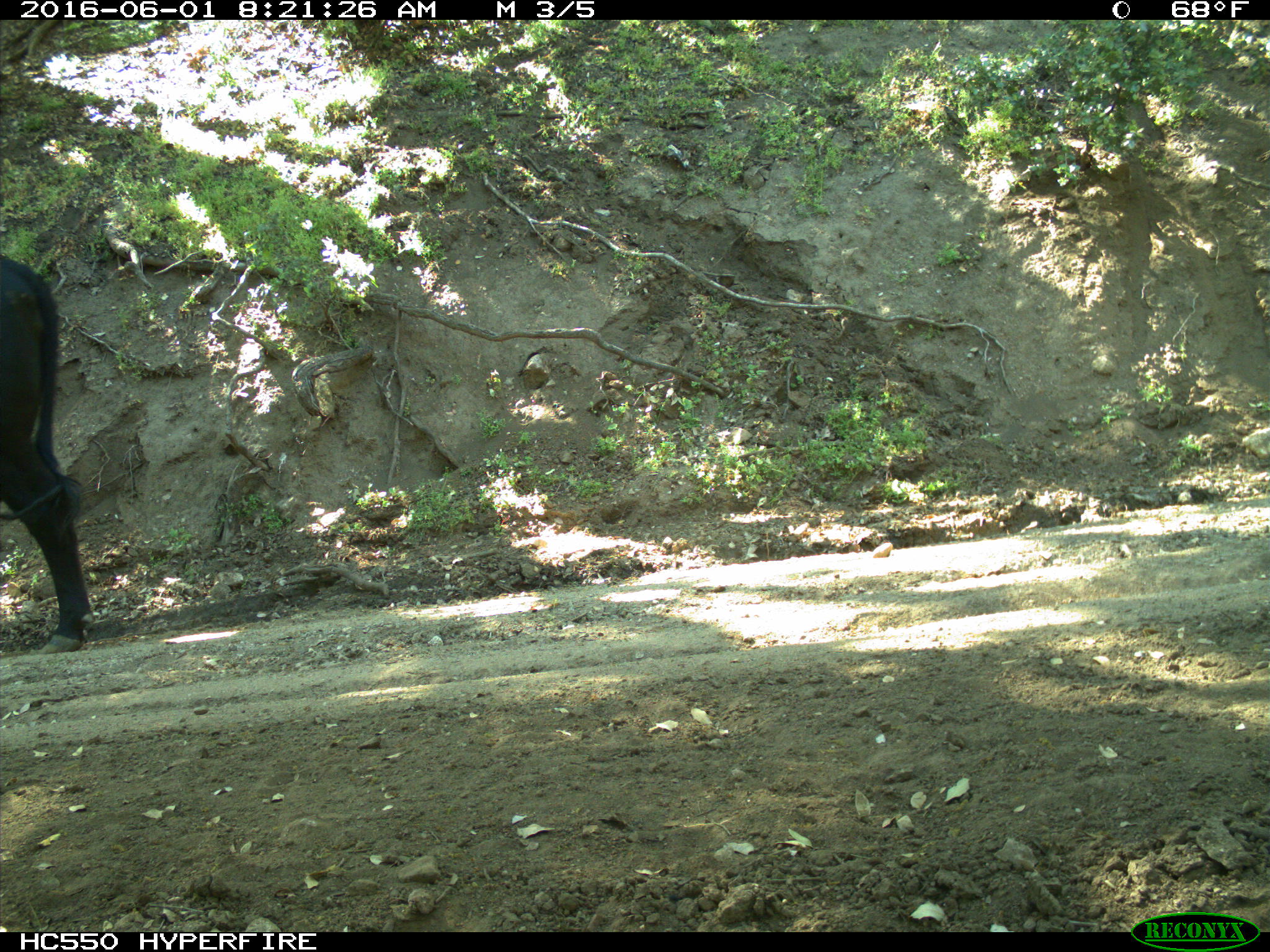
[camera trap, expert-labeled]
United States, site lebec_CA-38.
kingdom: Animalia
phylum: Chordata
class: Mammalia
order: Artiodactyla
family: Bovidae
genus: Bos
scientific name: Bos taurus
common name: domestic cow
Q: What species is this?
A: Bos taurus (domestic cow).